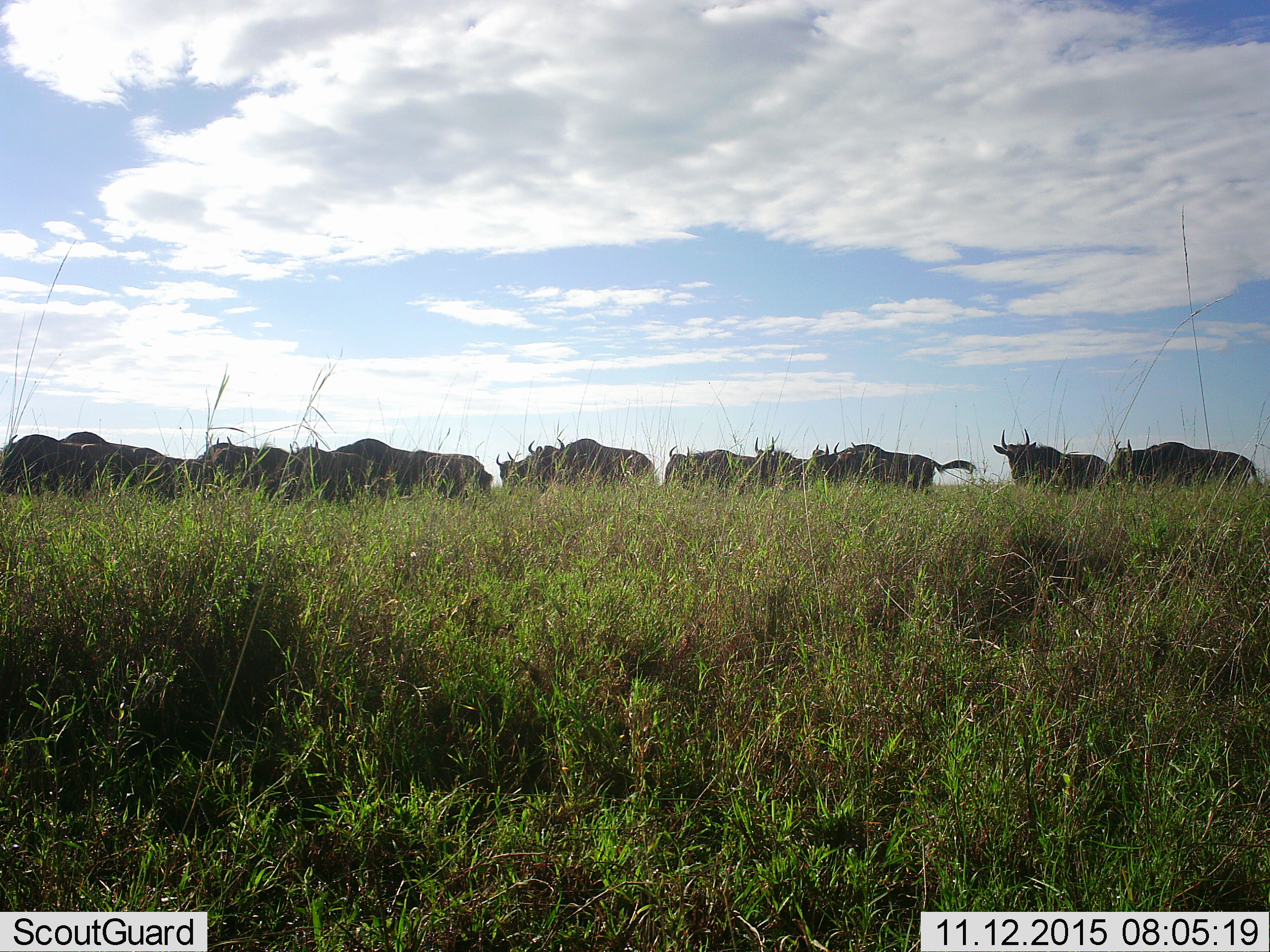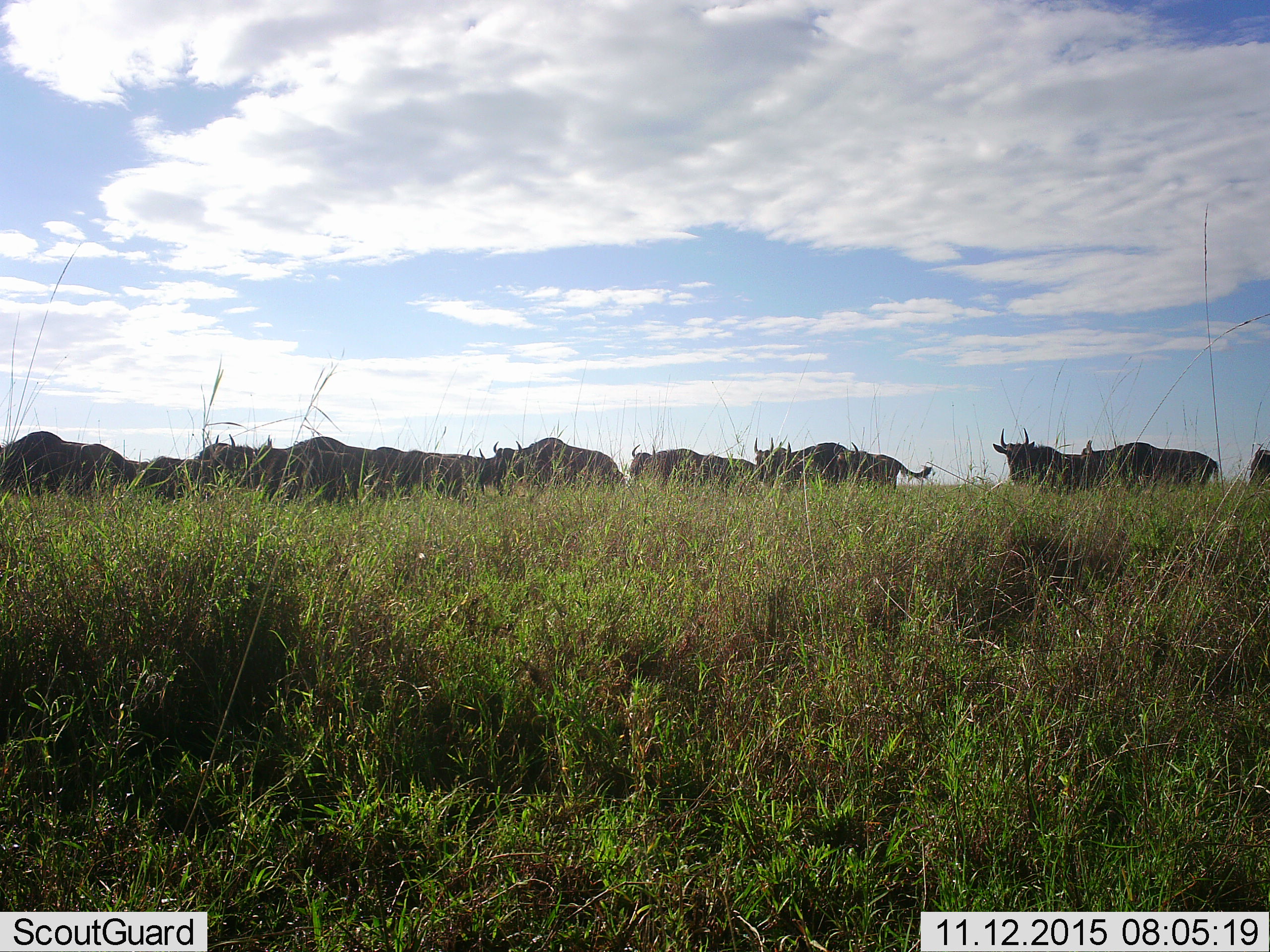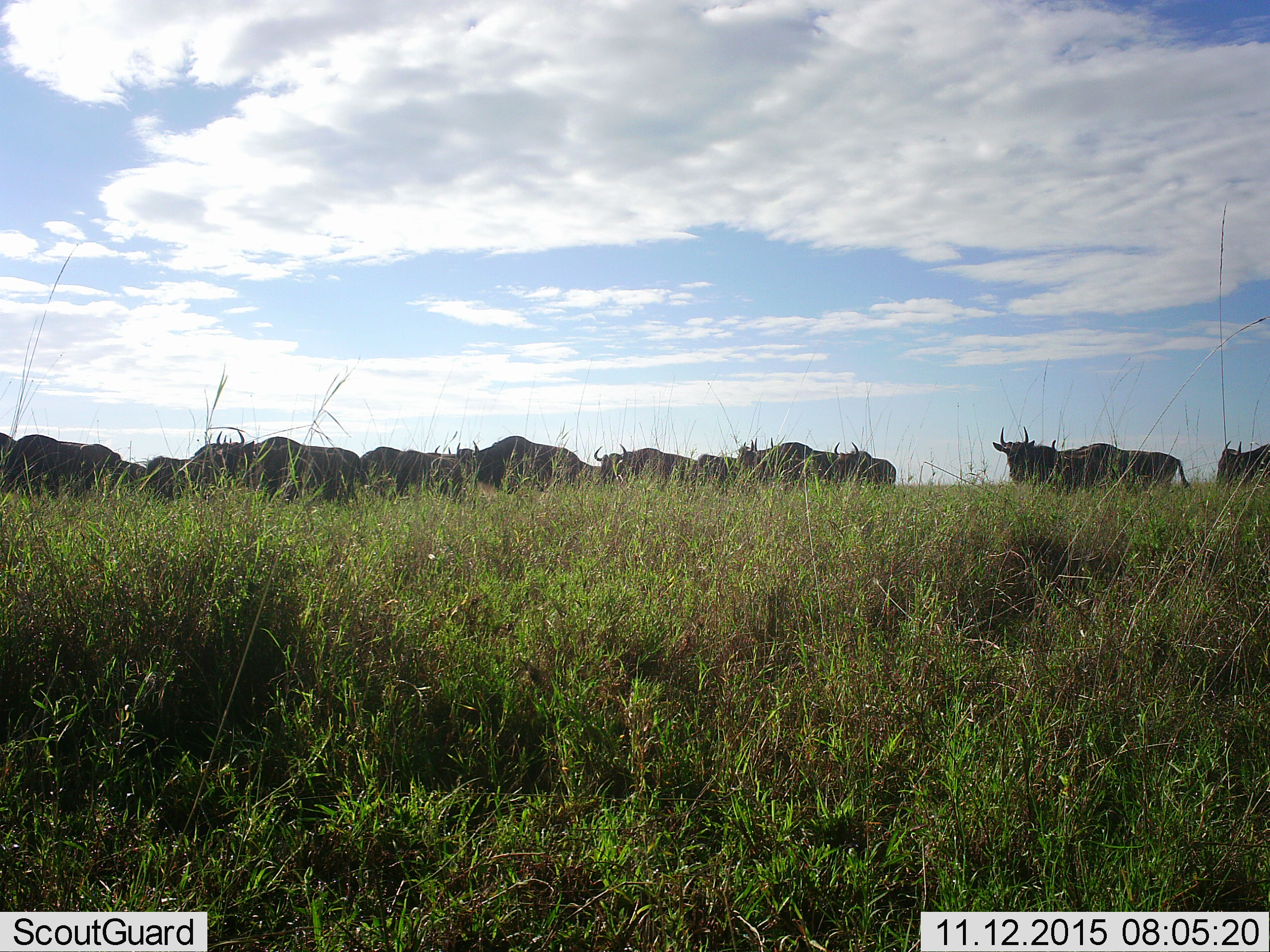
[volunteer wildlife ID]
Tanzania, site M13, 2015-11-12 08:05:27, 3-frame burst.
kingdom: Animalia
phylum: Chordata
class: Mammalia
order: Artiodactyla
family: Bovidae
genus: Connochaetes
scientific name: Connochaetes taurinus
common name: blue wildebeest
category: wildebeest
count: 11-50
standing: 22%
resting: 0%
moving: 78%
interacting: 11%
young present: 0%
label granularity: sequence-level